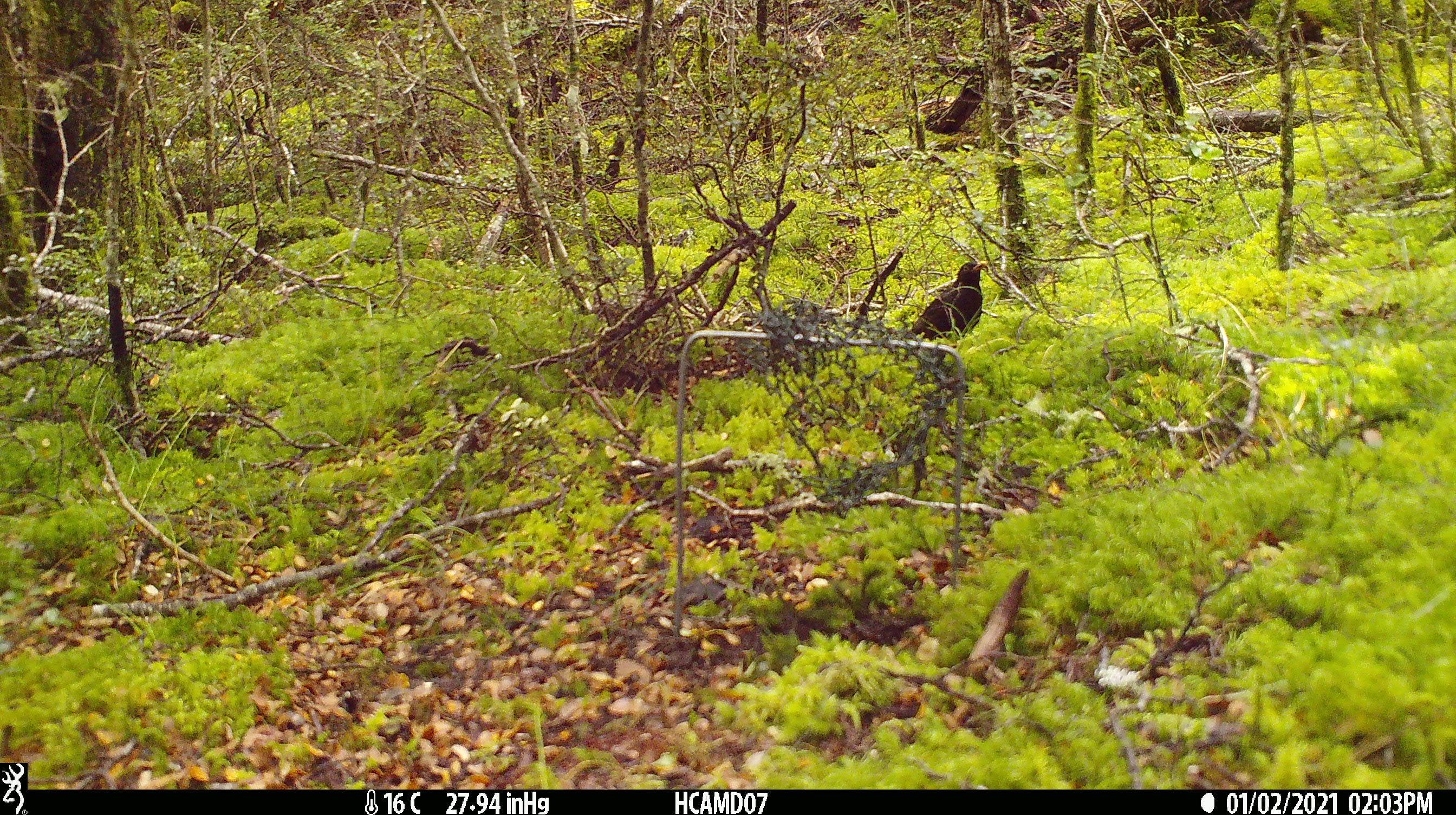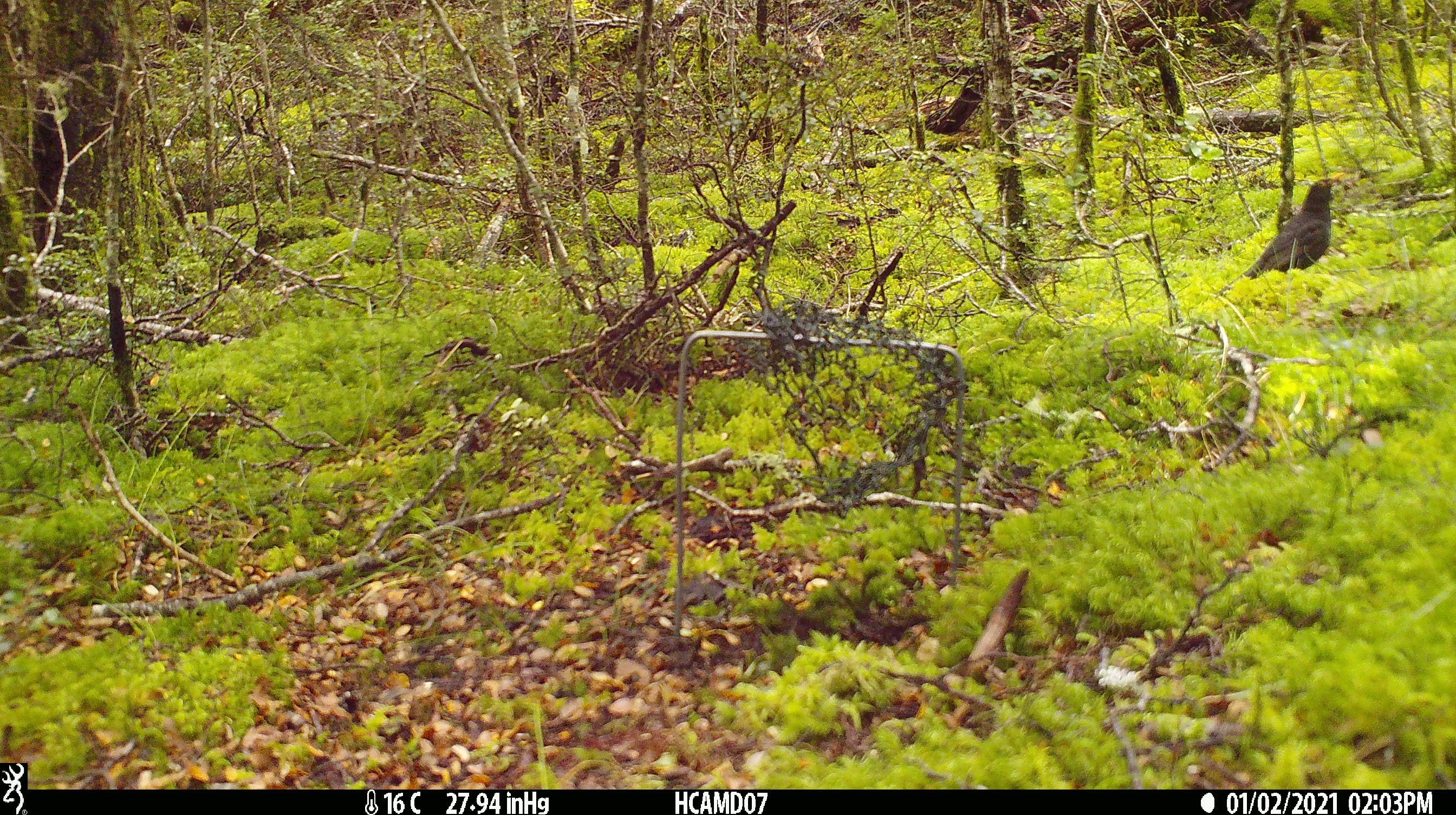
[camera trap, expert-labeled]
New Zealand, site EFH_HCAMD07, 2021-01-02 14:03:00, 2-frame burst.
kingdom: Animalia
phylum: Chordata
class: Aves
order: Passeriformes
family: Turdidae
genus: Turdus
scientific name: Turdus merula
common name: eurasian blackbird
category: blackbird